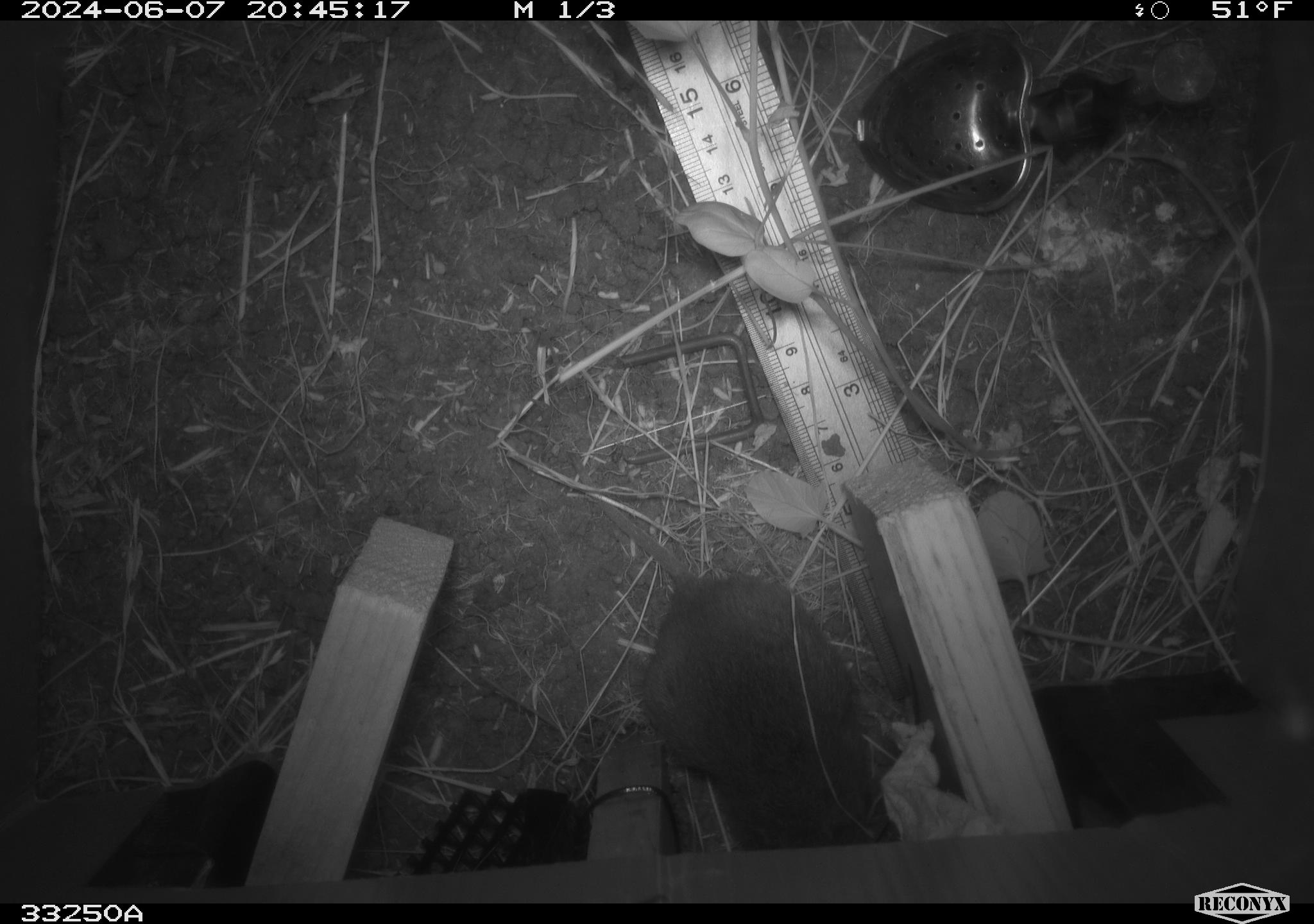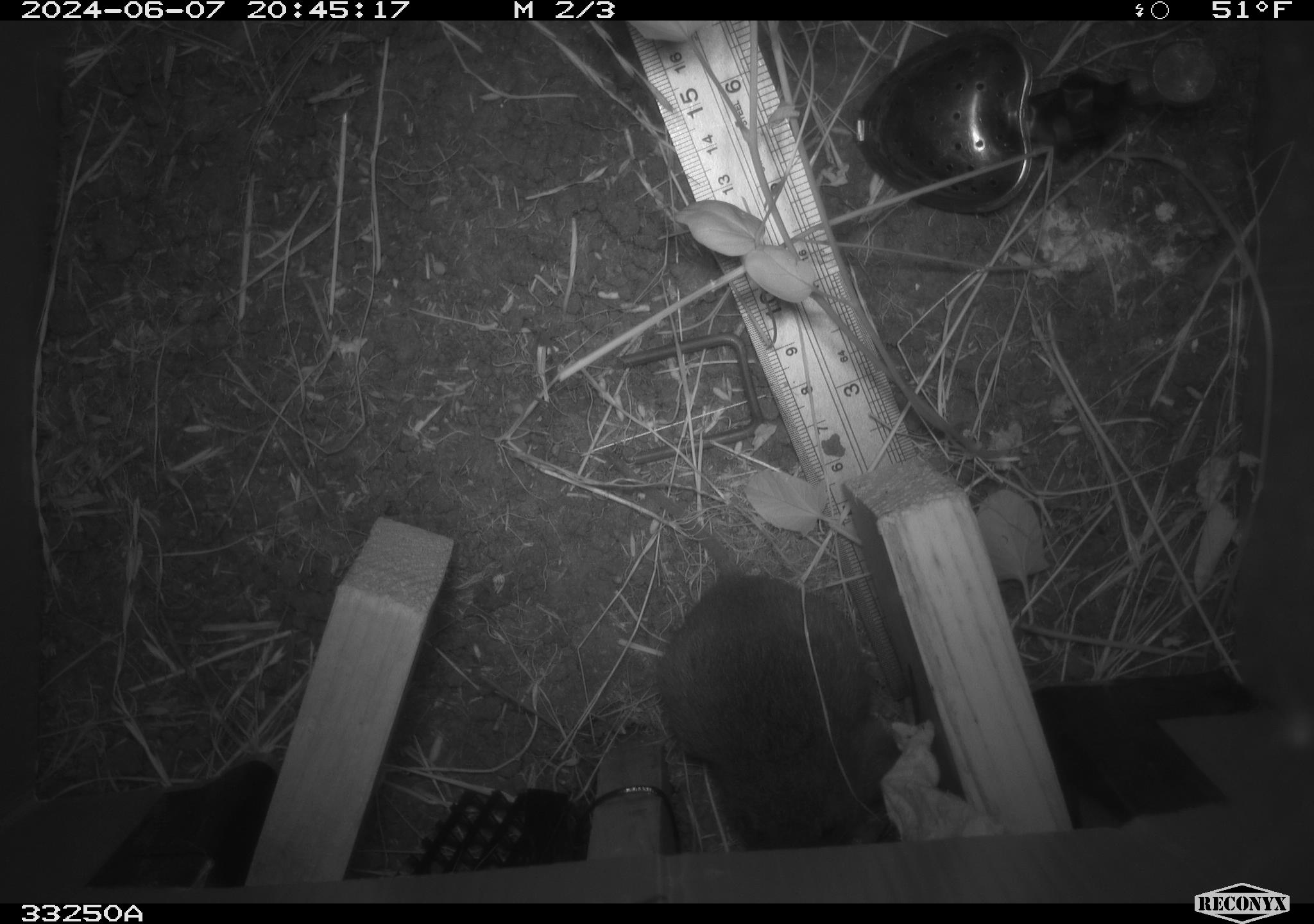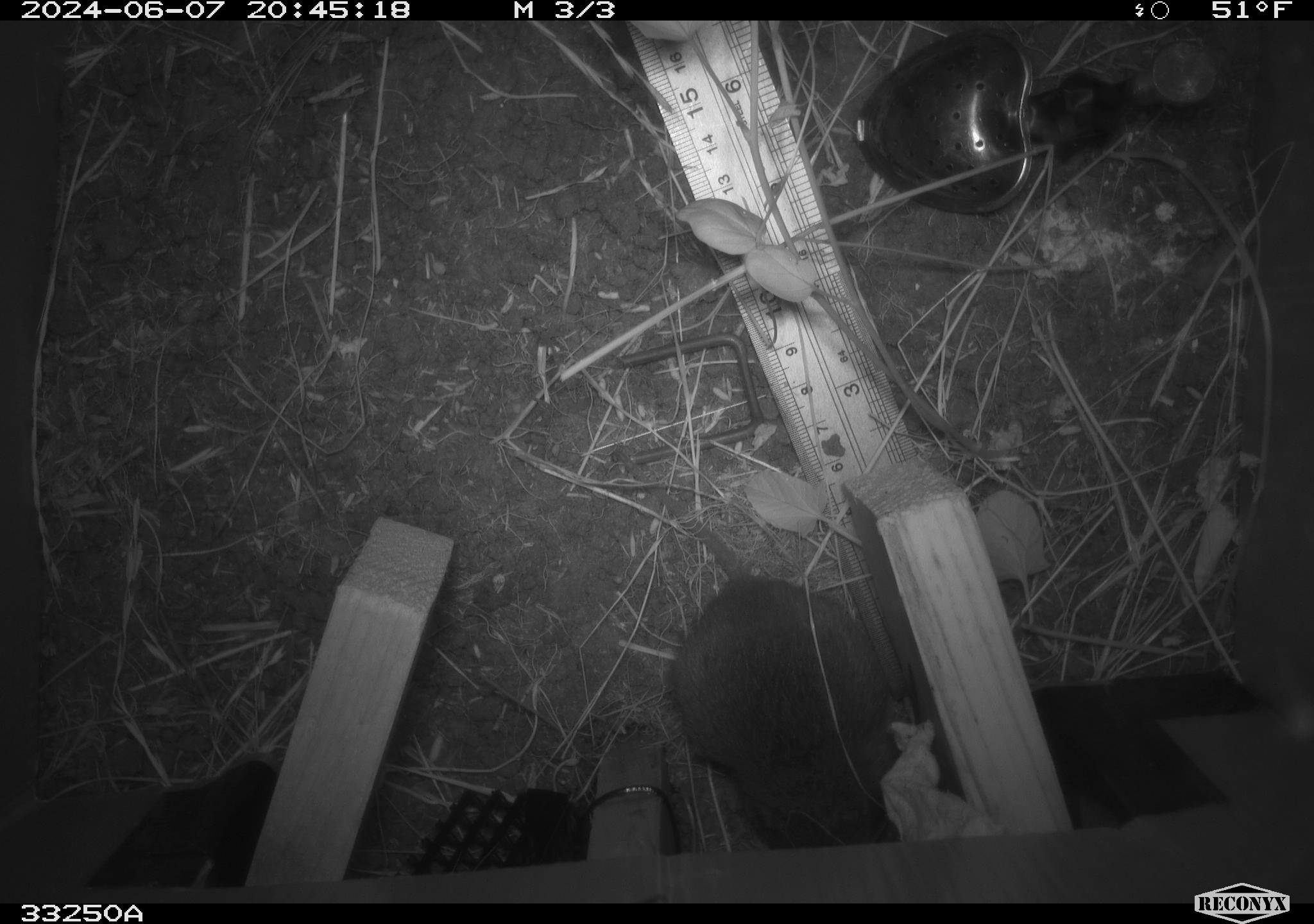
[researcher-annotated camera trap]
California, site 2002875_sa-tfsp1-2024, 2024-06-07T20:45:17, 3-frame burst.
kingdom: Animalia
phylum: Chordata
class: Mammalia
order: Rodentia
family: Cricetidae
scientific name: Arvicolinae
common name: voles, lemmings, and muskrats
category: arvicolinae subfamily